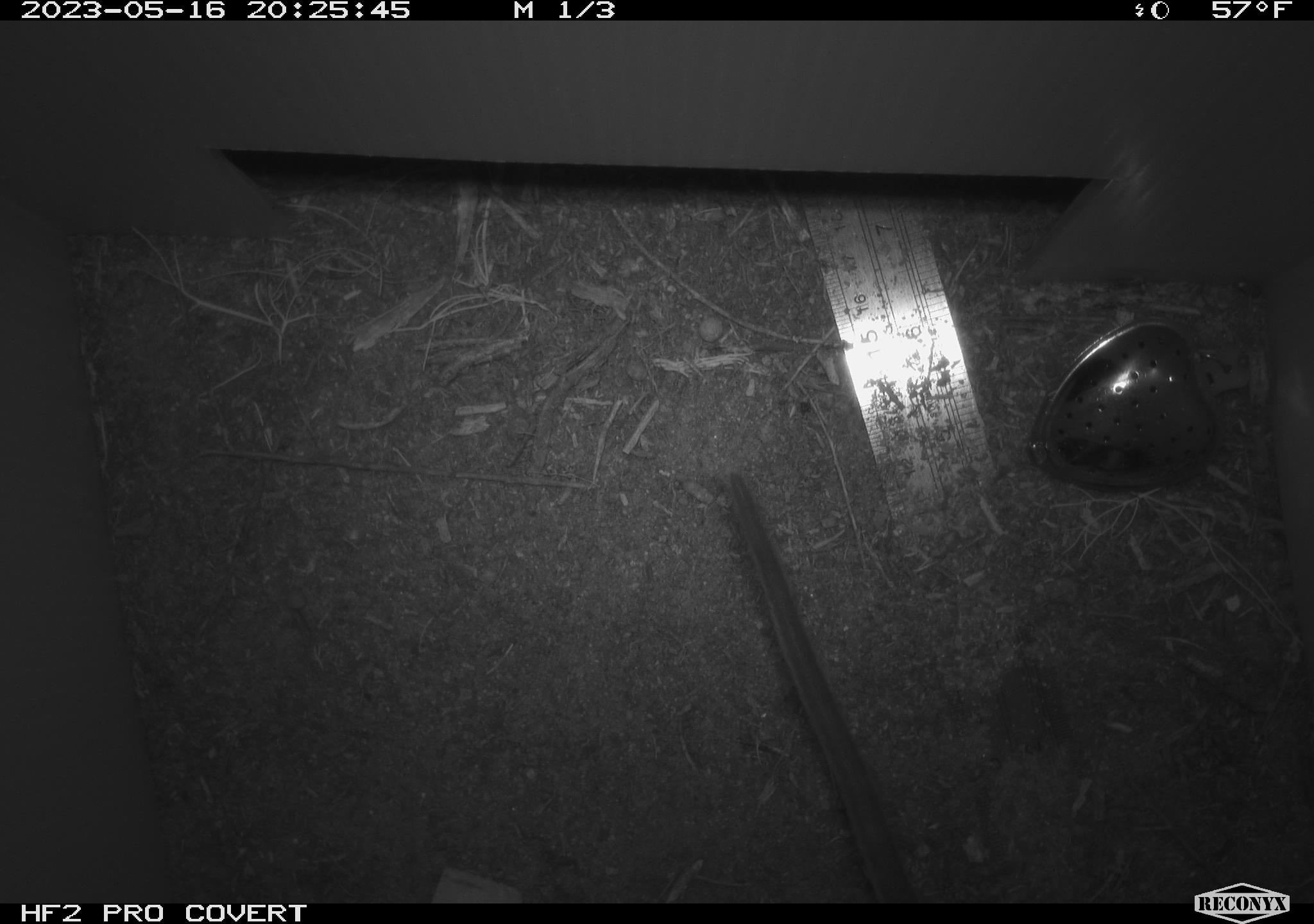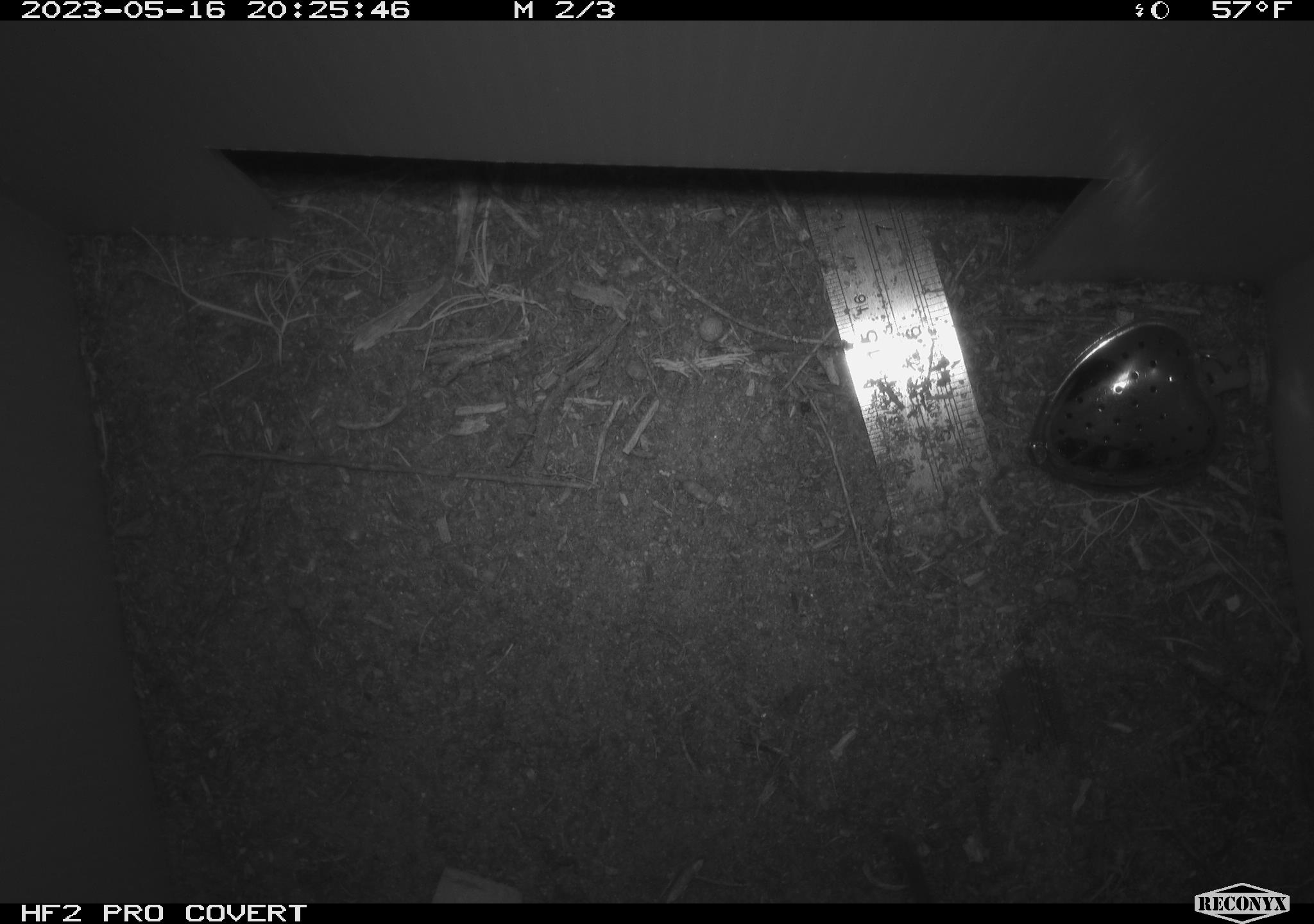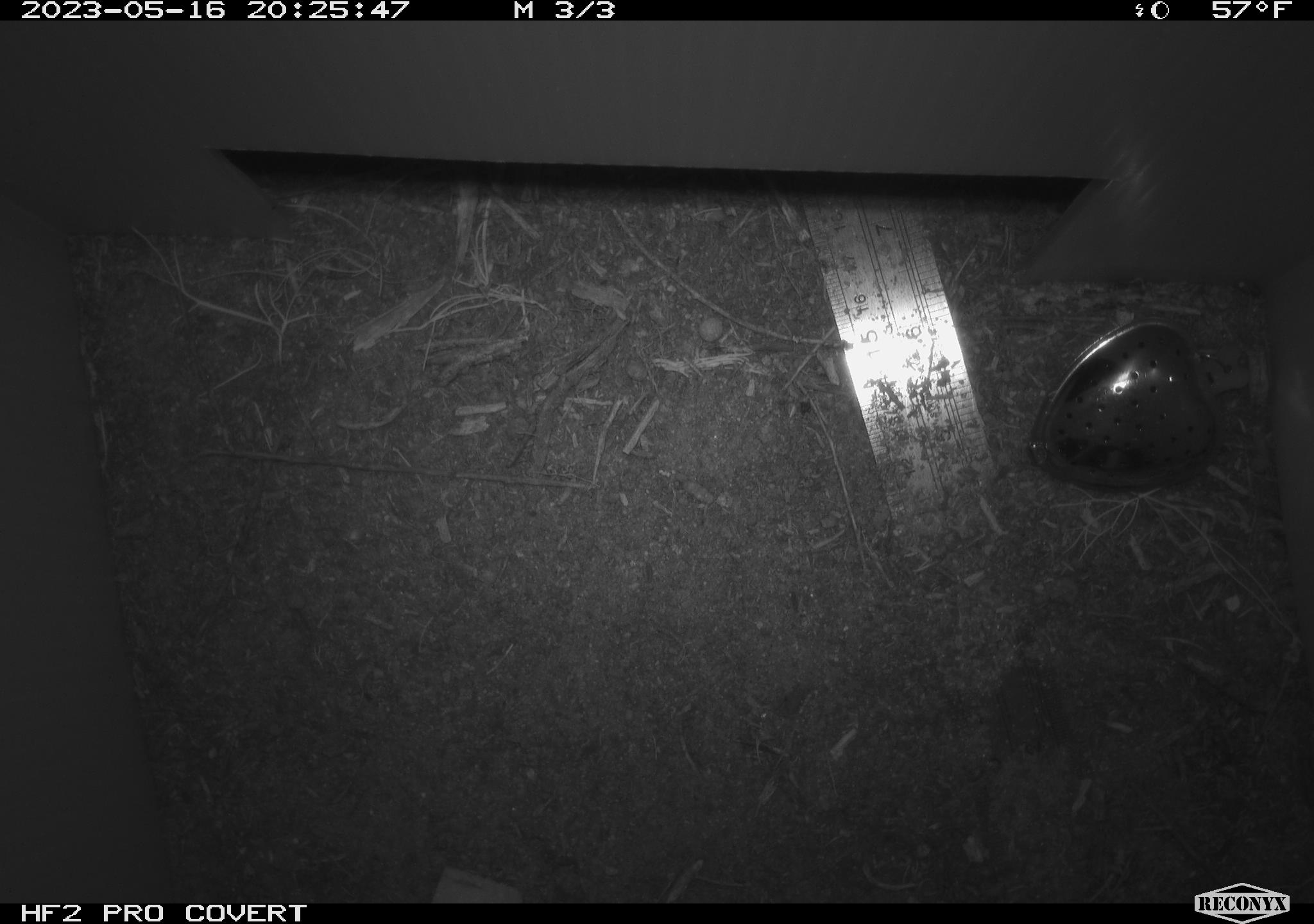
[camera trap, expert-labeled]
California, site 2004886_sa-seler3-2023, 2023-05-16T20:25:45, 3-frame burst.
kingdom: Animalia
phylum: Chordata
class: Mammalia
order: Rodentia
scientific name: Rodentia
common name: woodrat or rat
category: woodrat or rat species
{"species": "woodrat or rat species (woodrat or rat) (Rodentia)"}